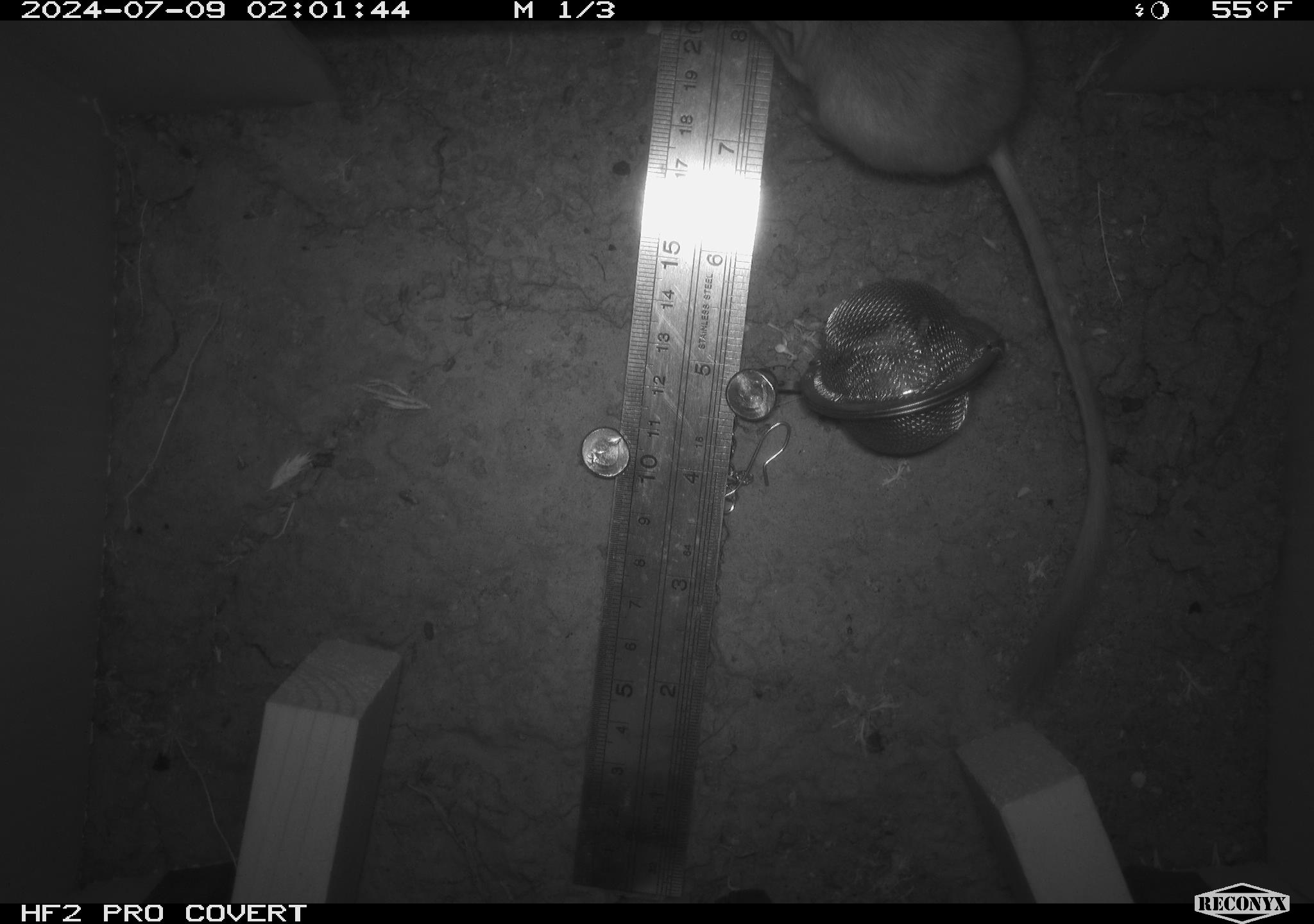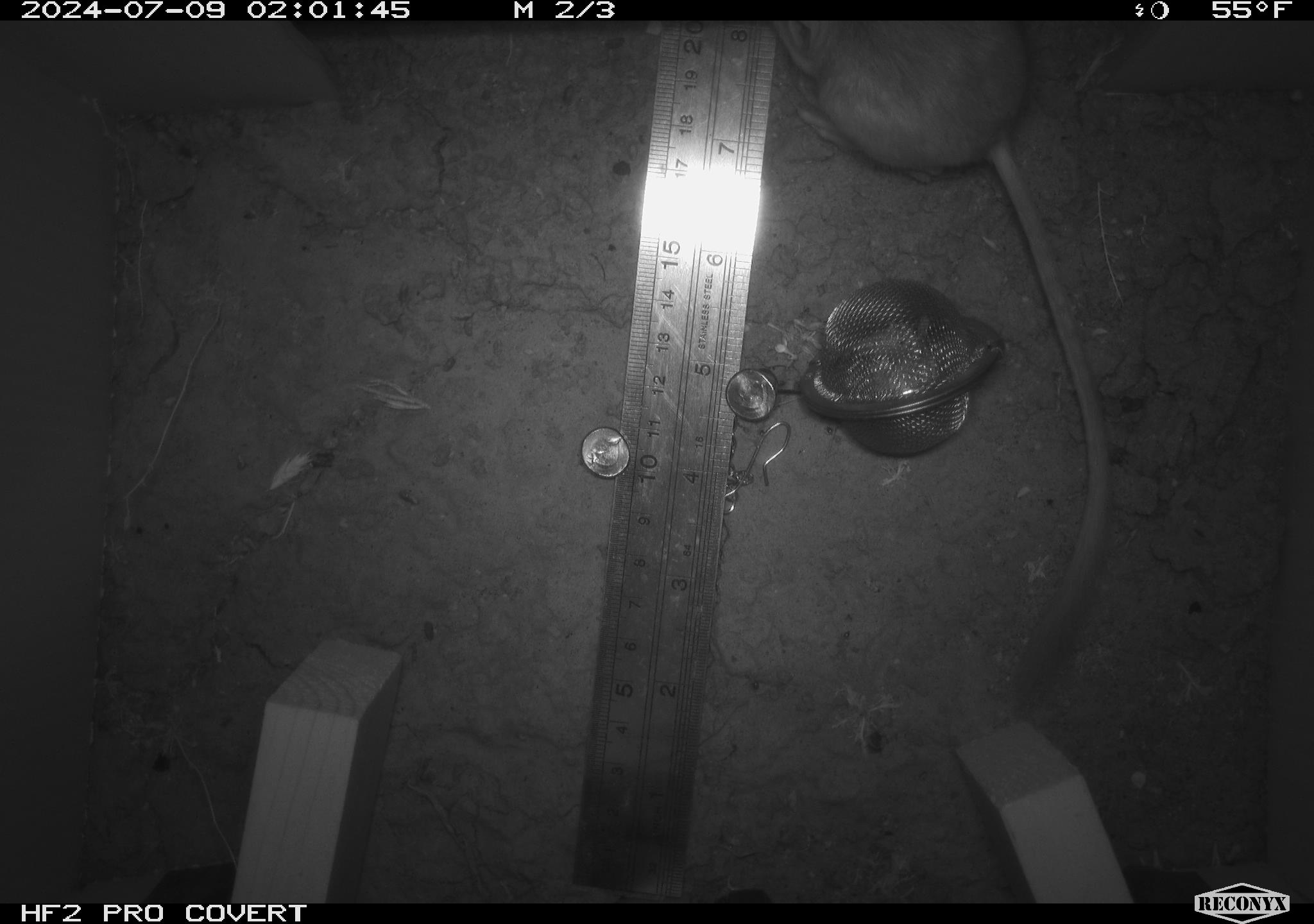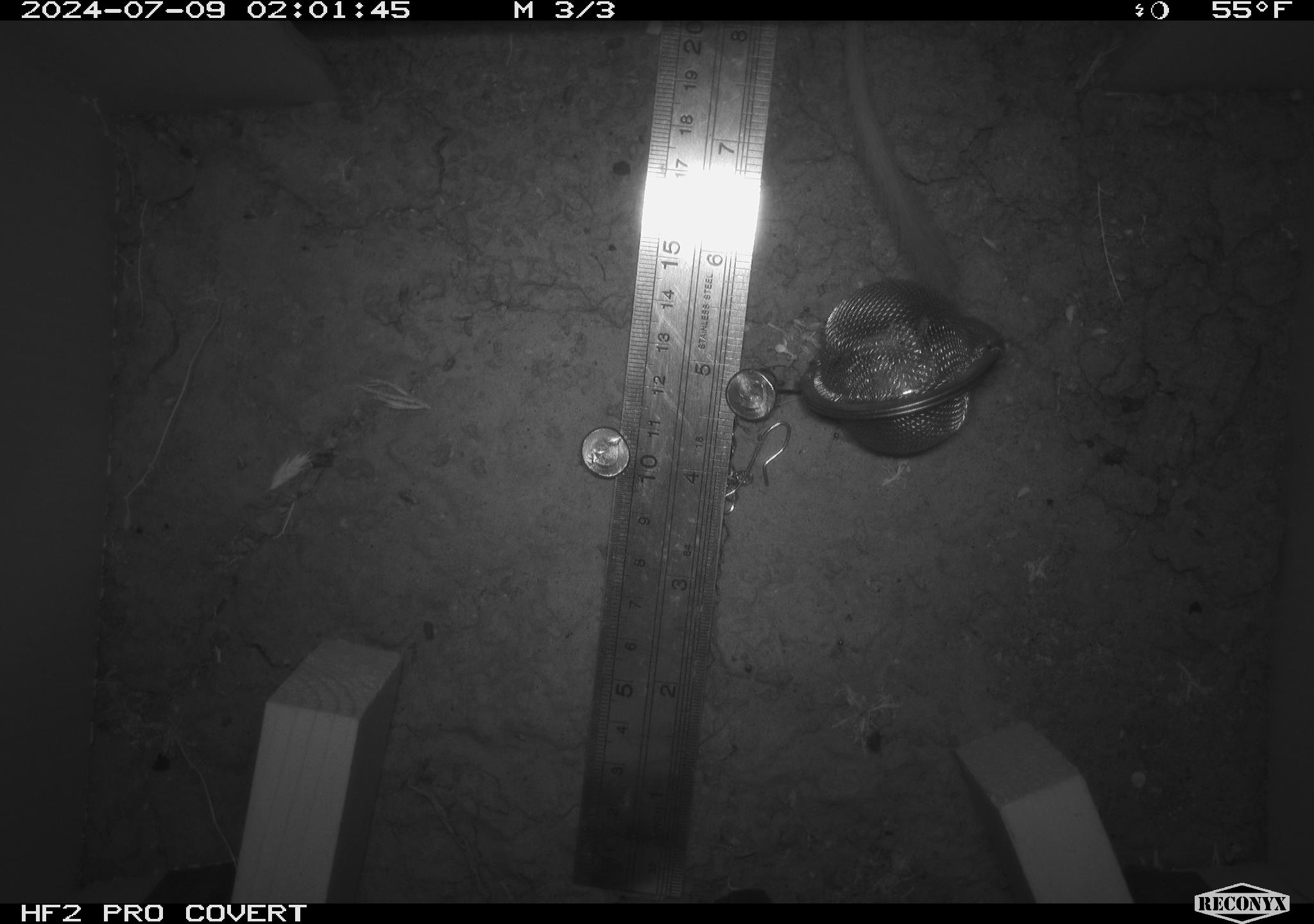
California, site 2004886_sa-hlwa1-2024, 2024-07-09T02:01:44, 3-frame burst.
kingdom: Animalia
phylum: Chordata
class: Mammalia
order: Rodentia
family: Heteromyidae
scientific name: Heteromyidae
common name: kangaroo rats and pocket mice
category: heteromyidae family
Heteromyidae family (kangaroo rats and pocket mice) (Heteromyidae).